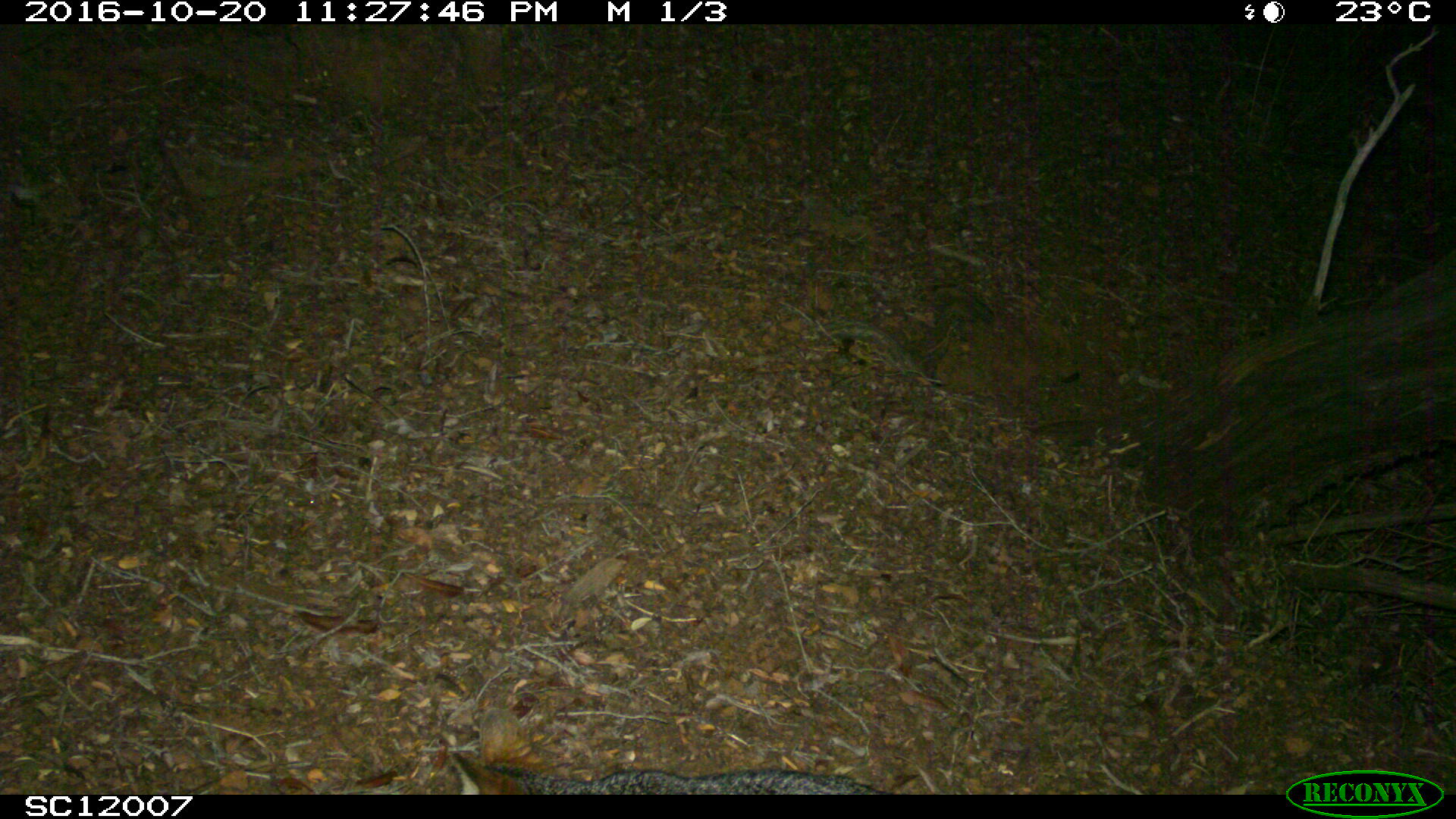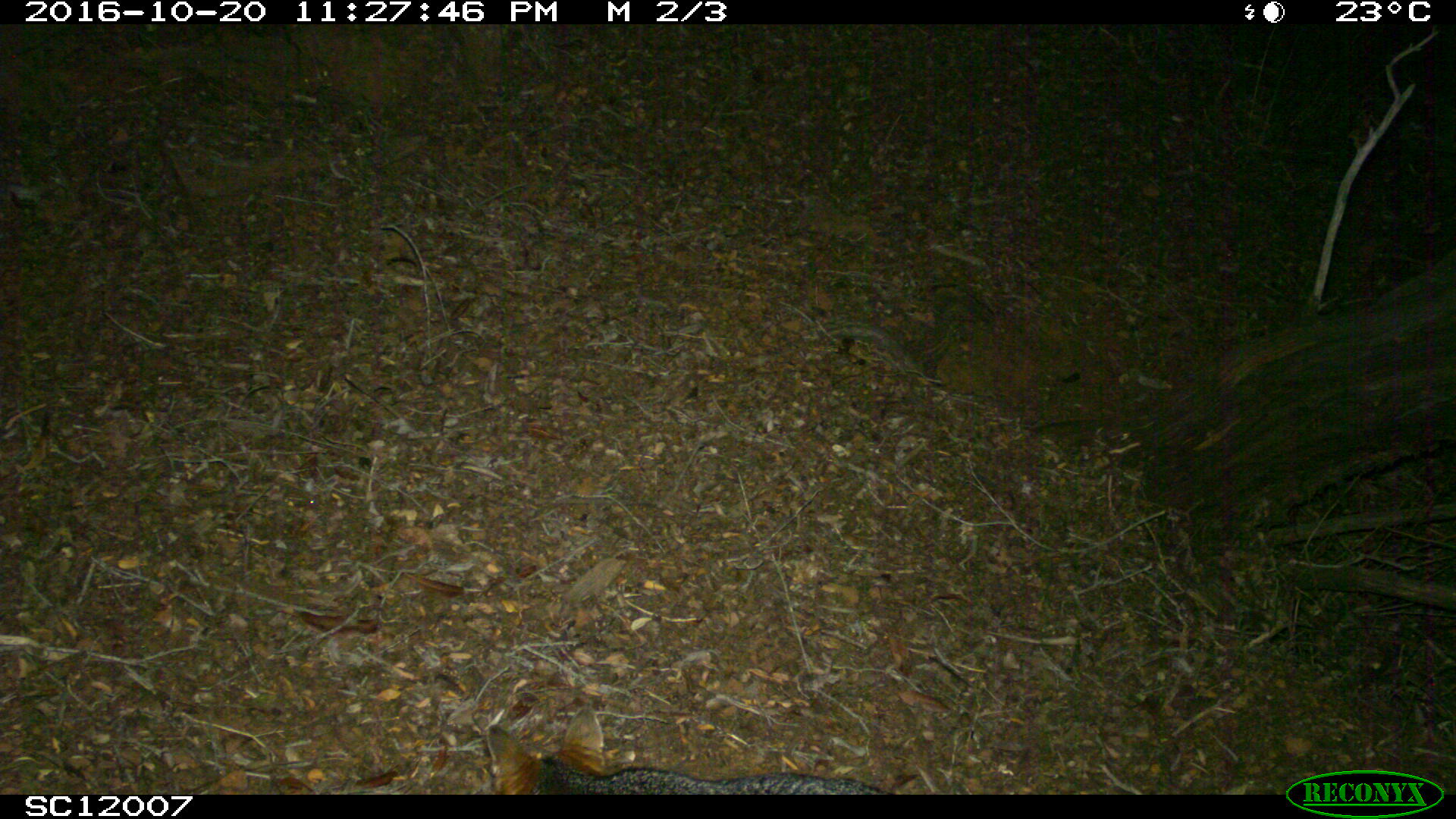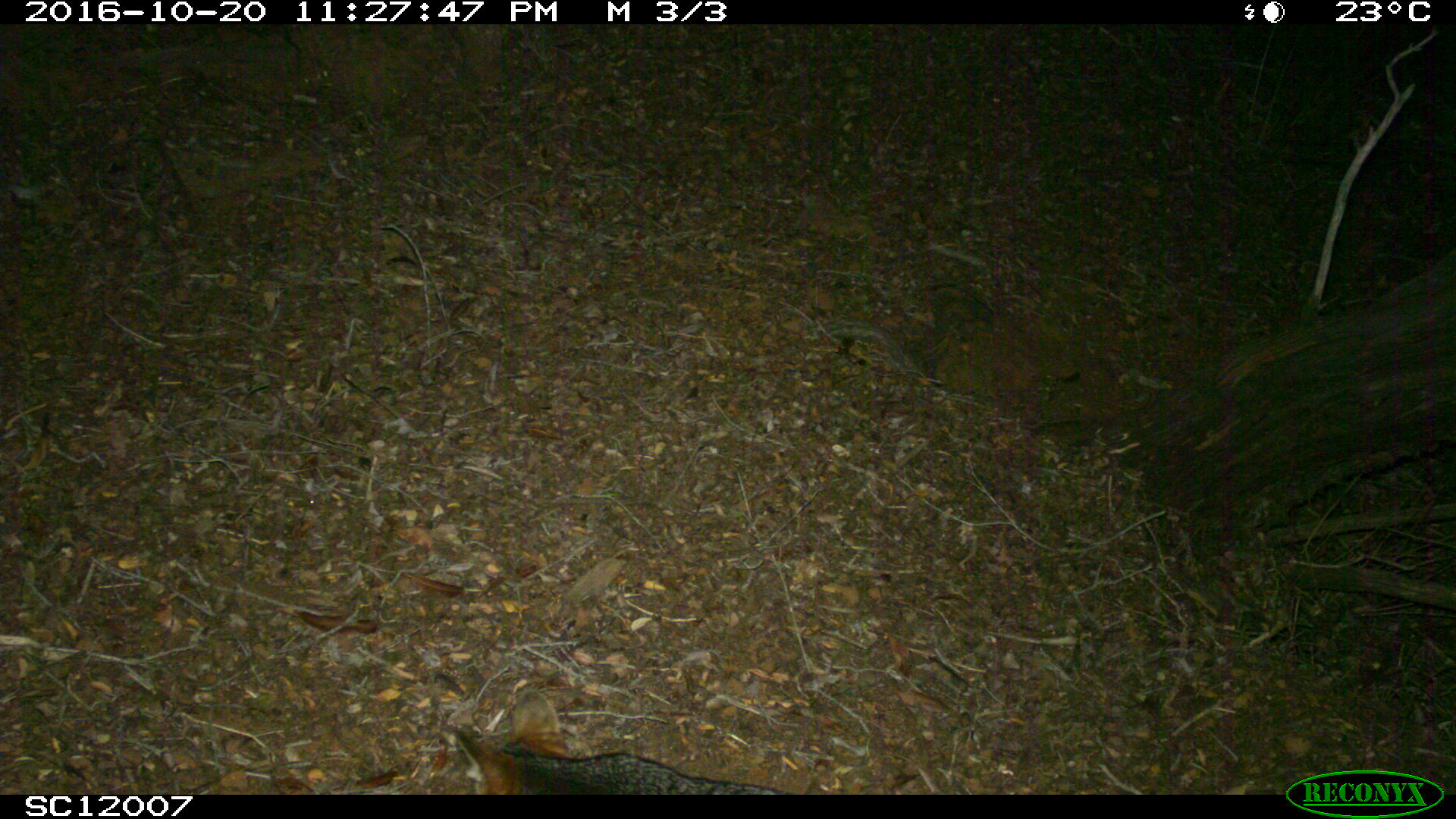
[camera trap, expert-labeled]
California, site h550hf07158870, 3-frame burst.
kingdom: Animalia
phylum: Chordata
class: Mammalia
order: Carnivora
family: Canidae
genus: Urocyon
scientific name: Urocyon littoralis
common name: island fox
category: fox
Fox (island fox) (Urocyon littoralis).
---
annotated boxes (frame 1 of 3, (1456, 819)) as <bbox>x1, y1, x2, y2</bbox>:
fox: <bbox>450, 708, 893, 794</bbox>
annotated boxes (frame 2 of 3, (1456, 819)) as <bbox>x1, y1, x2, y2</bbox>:
fox: <bbox>486, 706, 893, 793</bbox>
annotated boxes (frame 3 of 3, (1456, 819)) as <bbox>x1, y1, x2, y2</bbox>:
fox: <bbox>455, 685, 791, 794</bbox>